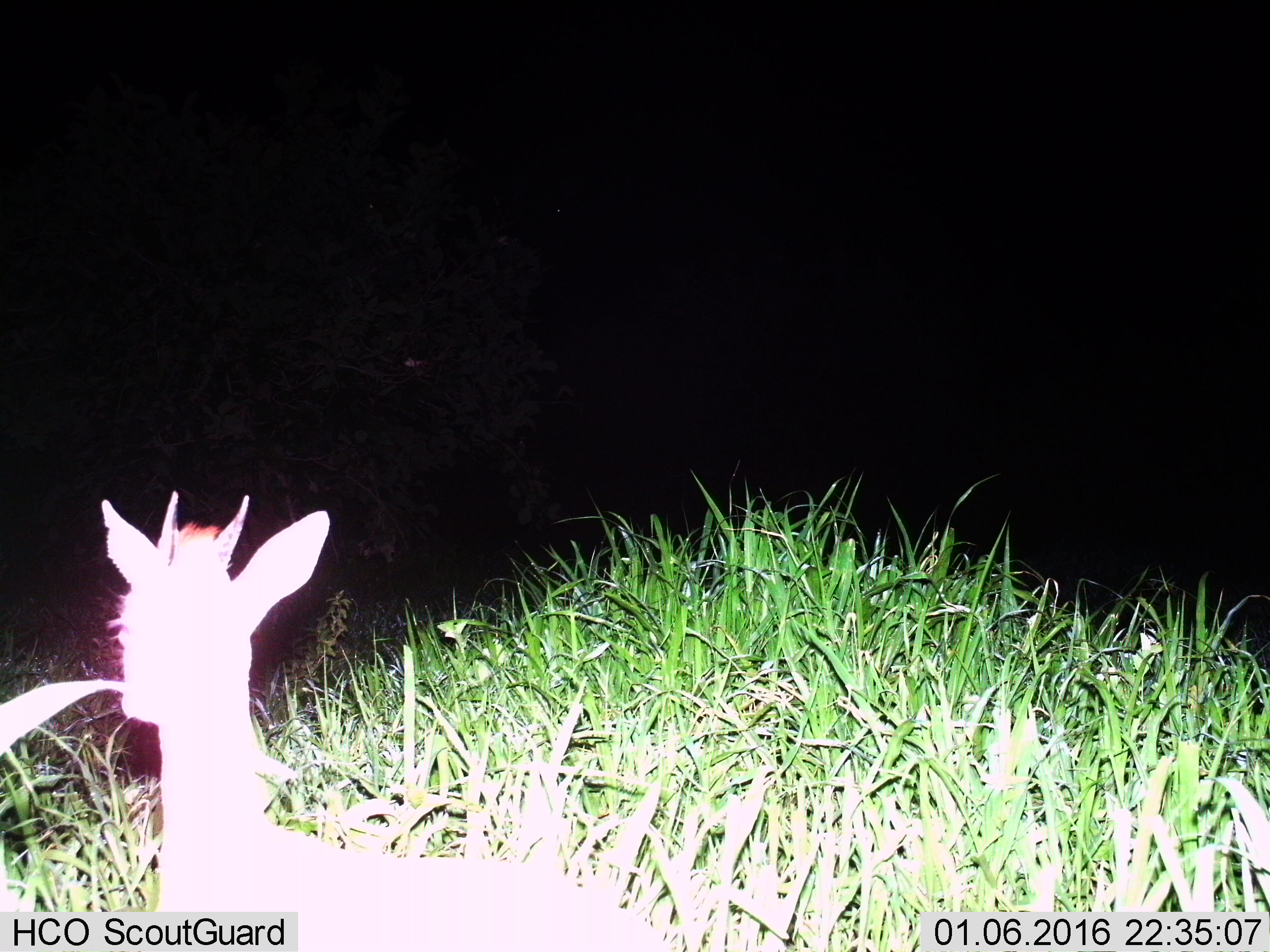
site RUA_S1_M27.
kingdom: Animalia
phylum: Chordata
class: Mammalia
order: Artiodactyla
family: Bovidae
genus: Madoqua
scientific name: Madoqua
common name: dik-dik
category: dikdik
Dikdik (dik-dik) (Madoqua), count 1. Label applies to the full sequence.